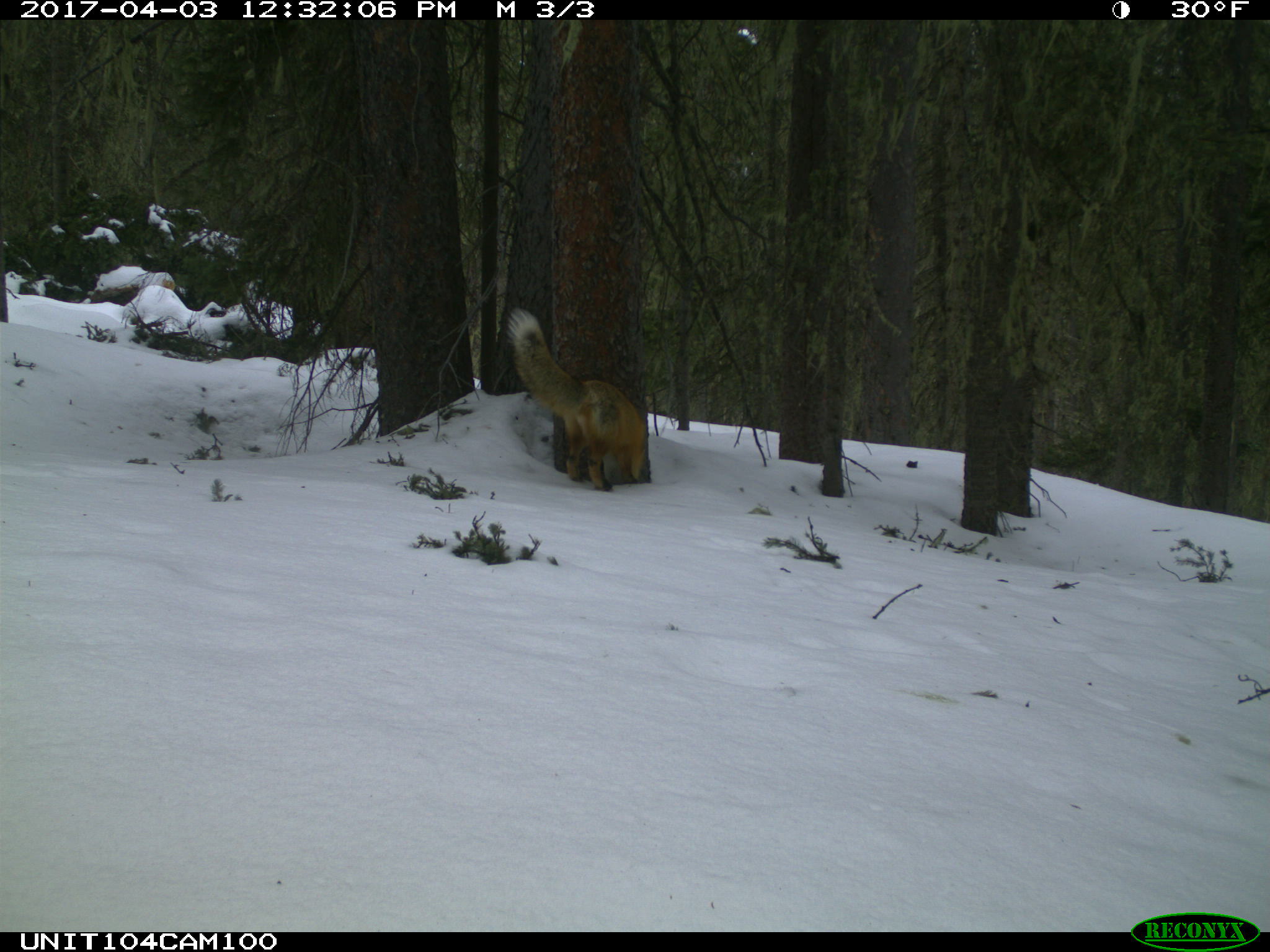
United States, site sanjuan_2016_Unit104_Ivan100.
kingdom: Animalia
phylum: Chordata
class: Mammalia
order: Carnivora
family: Canidae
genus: Vulpes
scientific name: Vulpes vulpes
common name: red fox